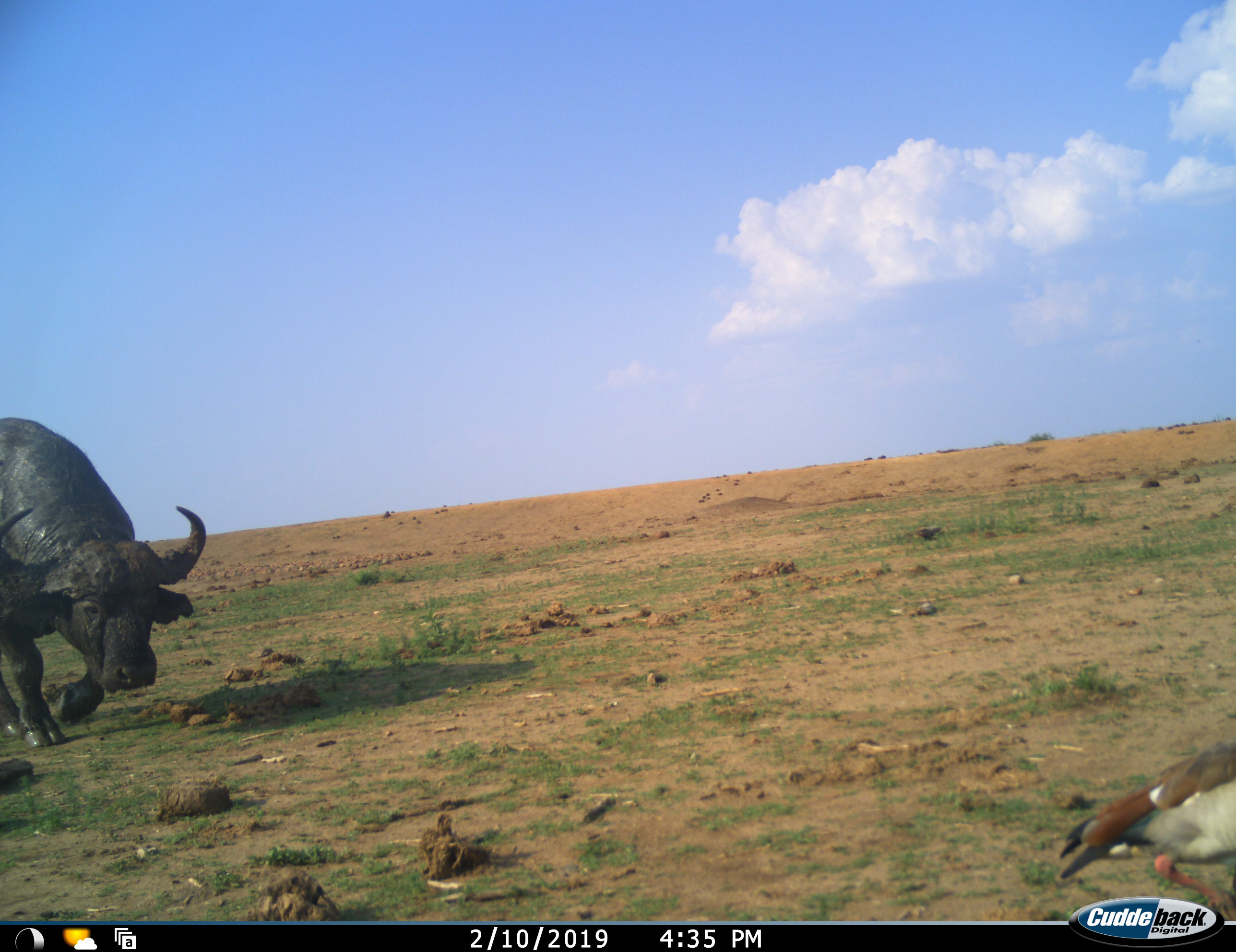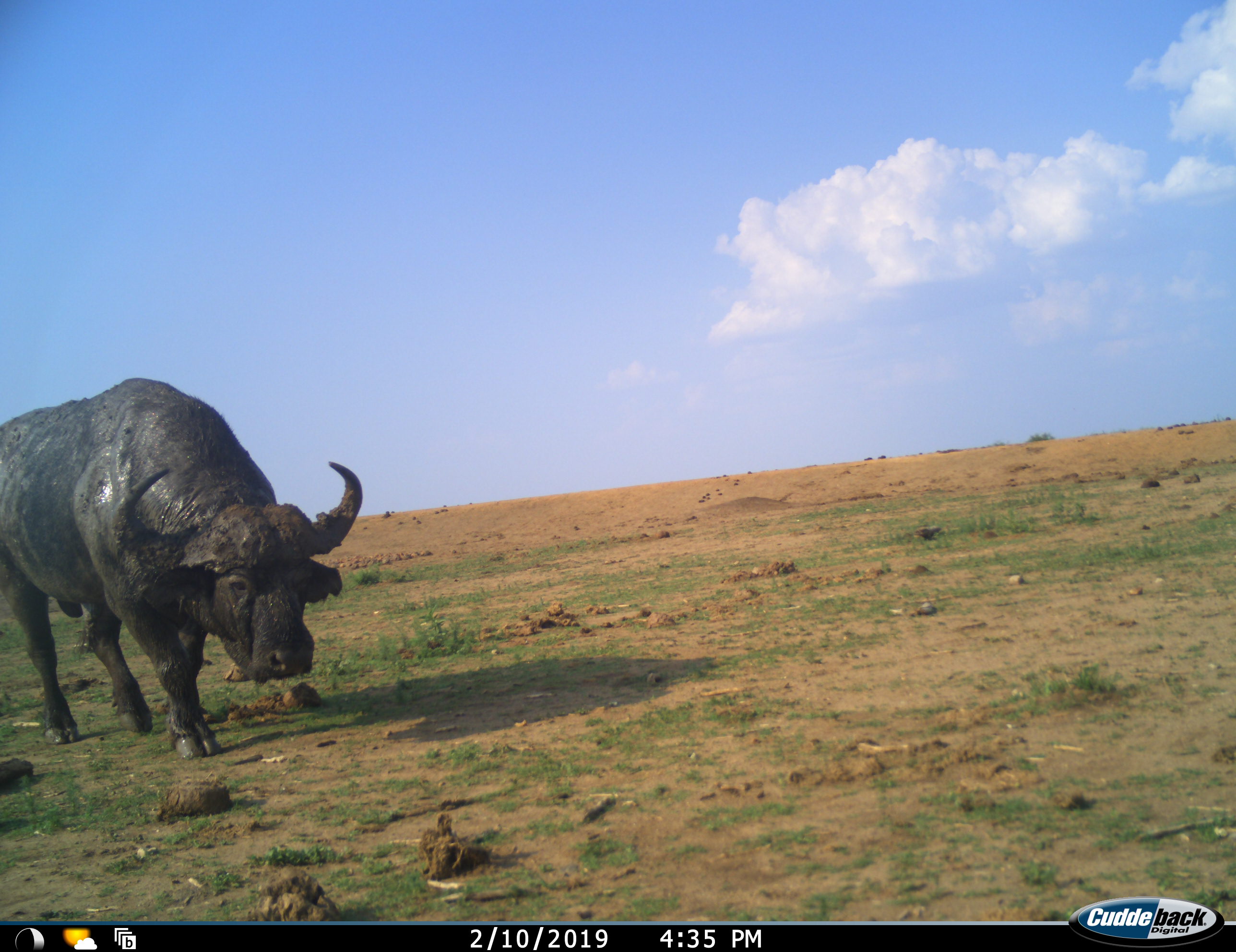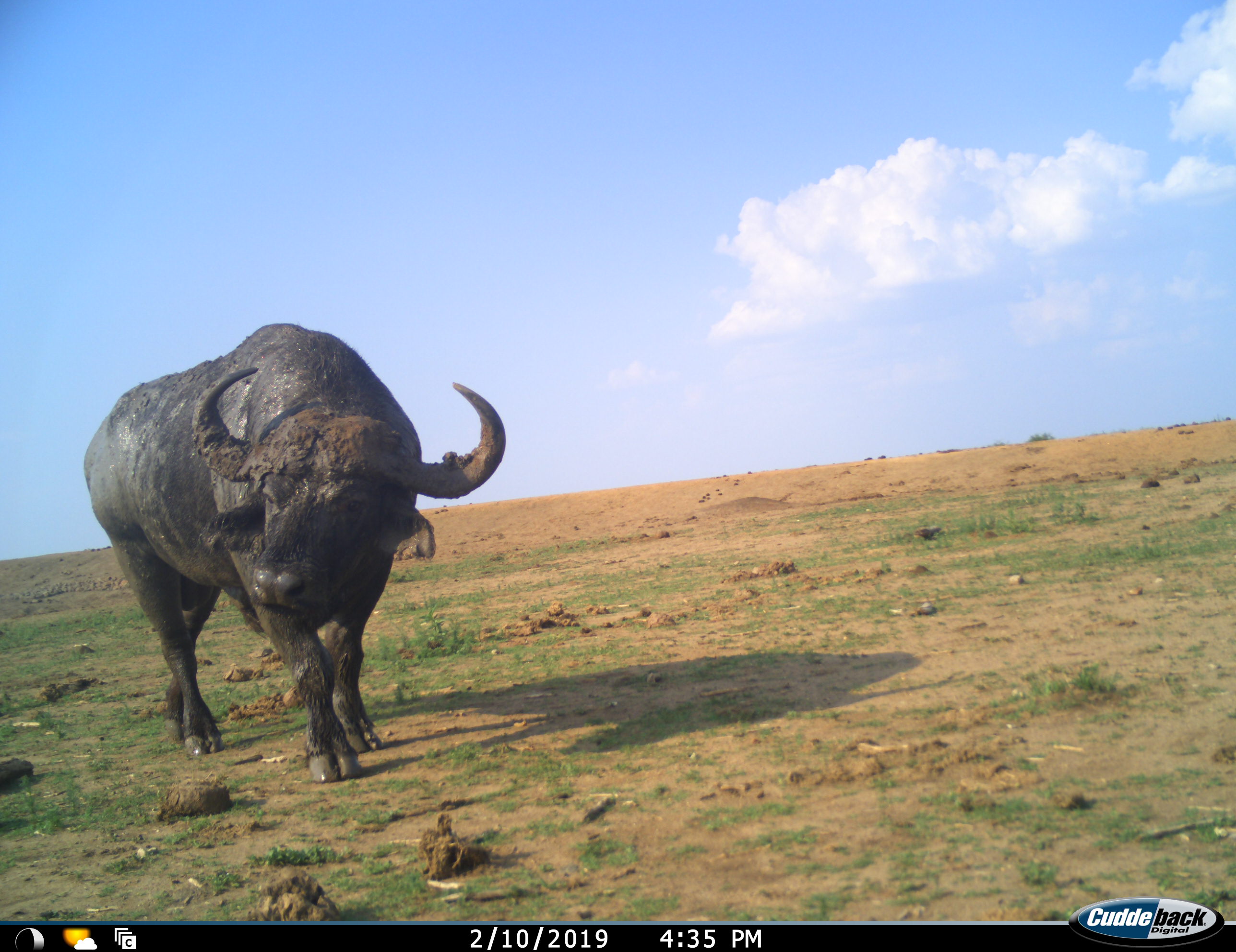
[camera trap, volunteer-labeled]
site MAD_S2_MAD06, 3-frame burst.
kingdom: Animalia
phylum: Chordata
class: Mammalia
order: Artiodactyla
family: Bovidae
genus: Syncerus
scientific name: Syncerus caffer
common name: african buffalo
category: buffalo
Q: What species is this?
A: Buffalo (african buffalo) (Syncerus caffer).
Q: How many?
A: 1.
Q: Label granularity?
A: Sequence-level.